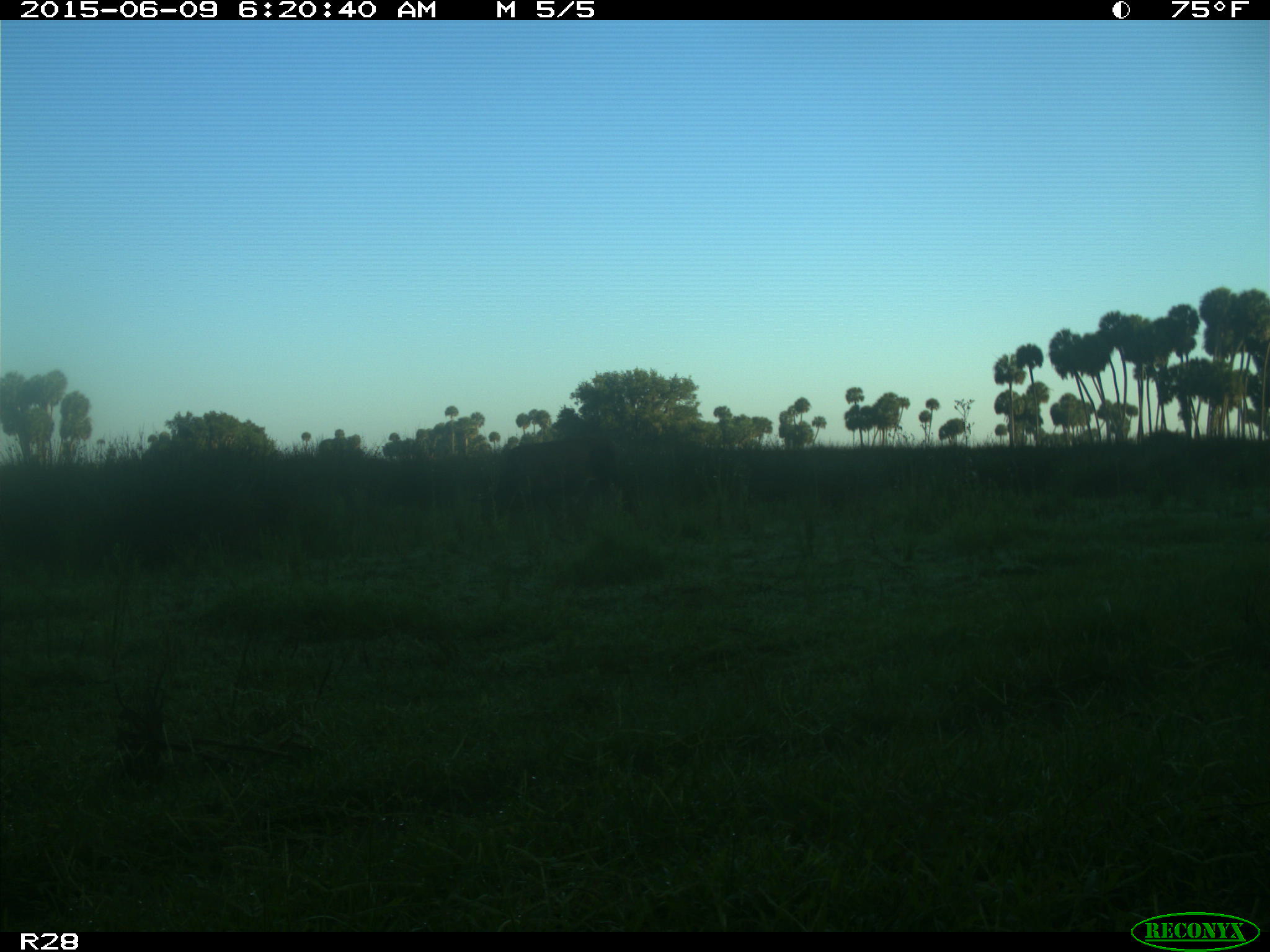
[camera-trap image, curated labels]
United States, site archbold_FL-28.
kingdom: Animalia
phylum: Chordata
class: Mammalia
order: Artiodactyla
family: Bovidae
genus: Bos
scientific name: Bos taurus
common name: domestic cow